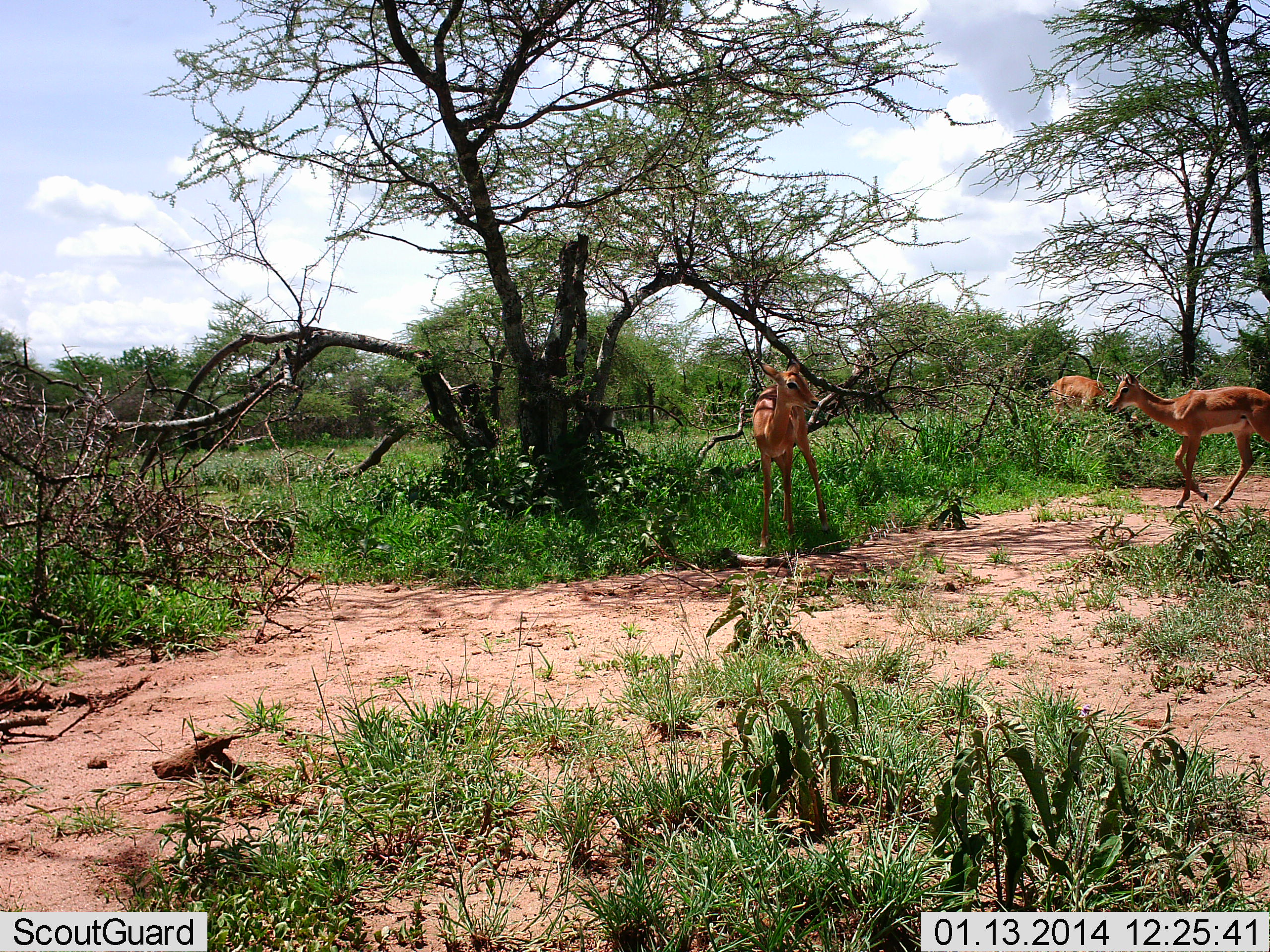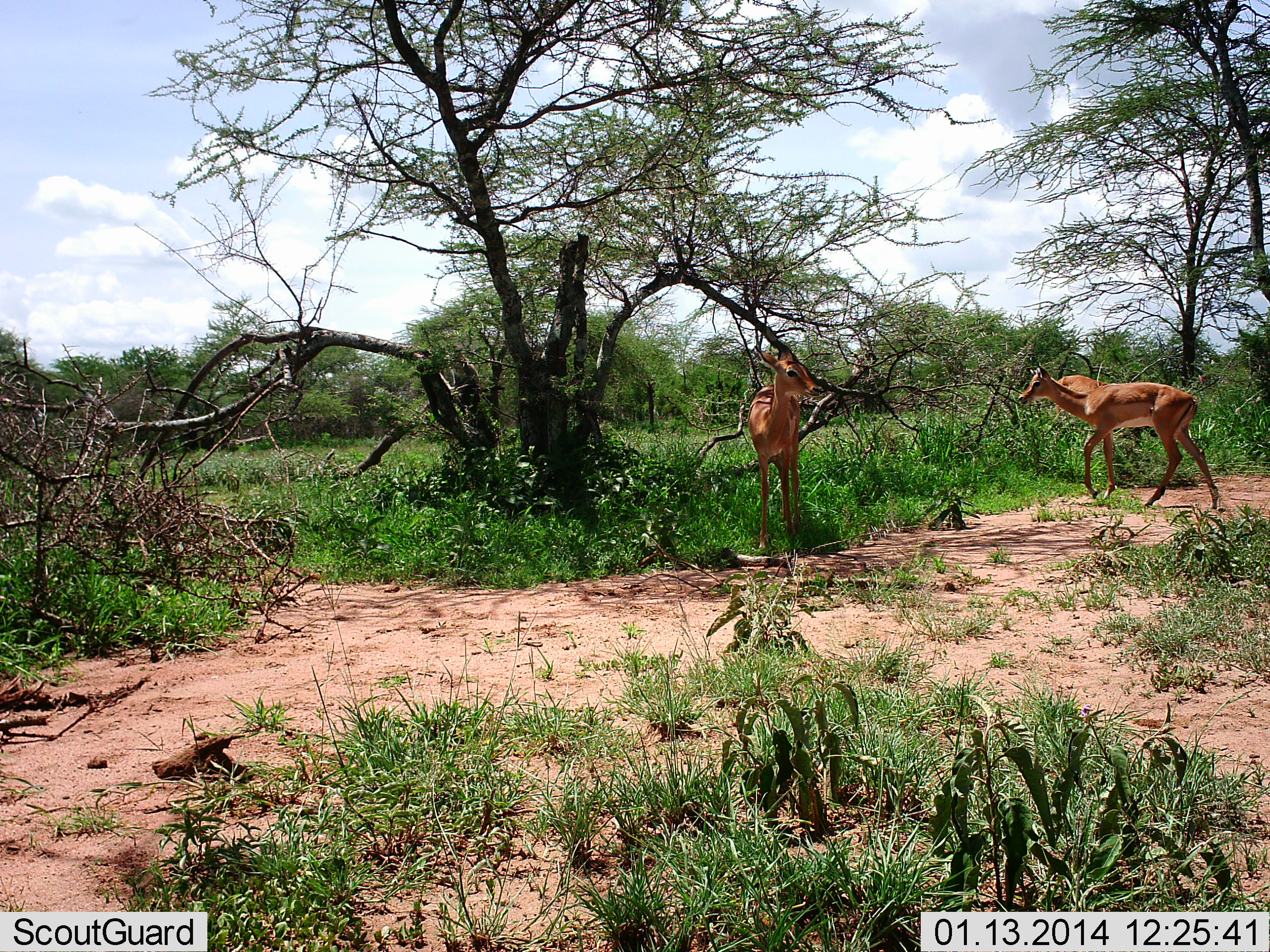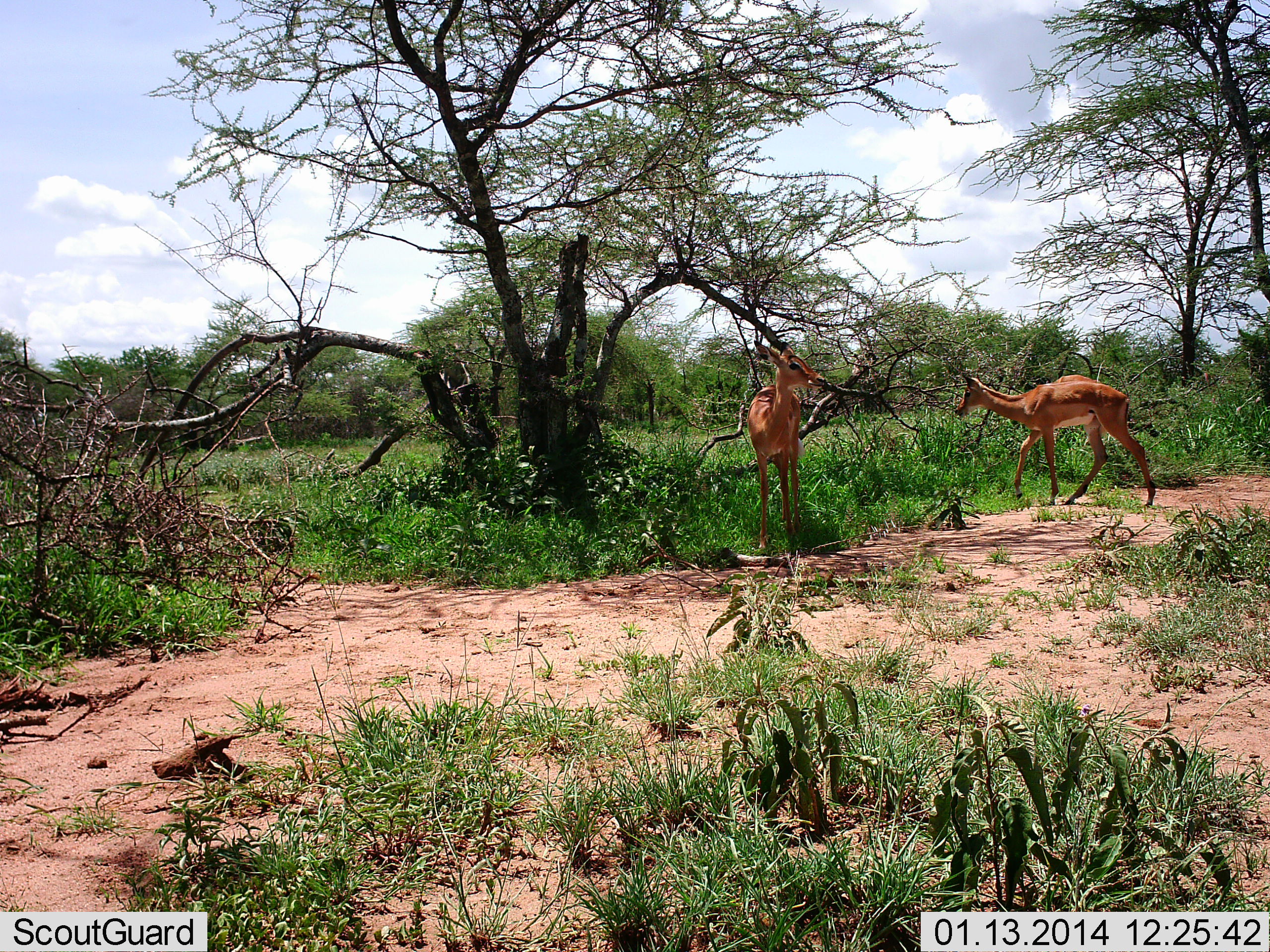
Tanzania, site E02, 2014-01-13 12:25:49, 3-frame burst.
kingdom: Animalia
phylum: Chordata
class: Mammalia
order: Artiodactyla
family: Bovidae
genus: Aepyceros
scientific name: Aepyceros melampus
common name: impala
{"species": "impala (Aepyceros melampus)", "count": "3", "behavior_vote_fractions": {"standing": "75%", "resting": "0%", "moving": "92%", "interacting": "0%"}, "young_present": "0%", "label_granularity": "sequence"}